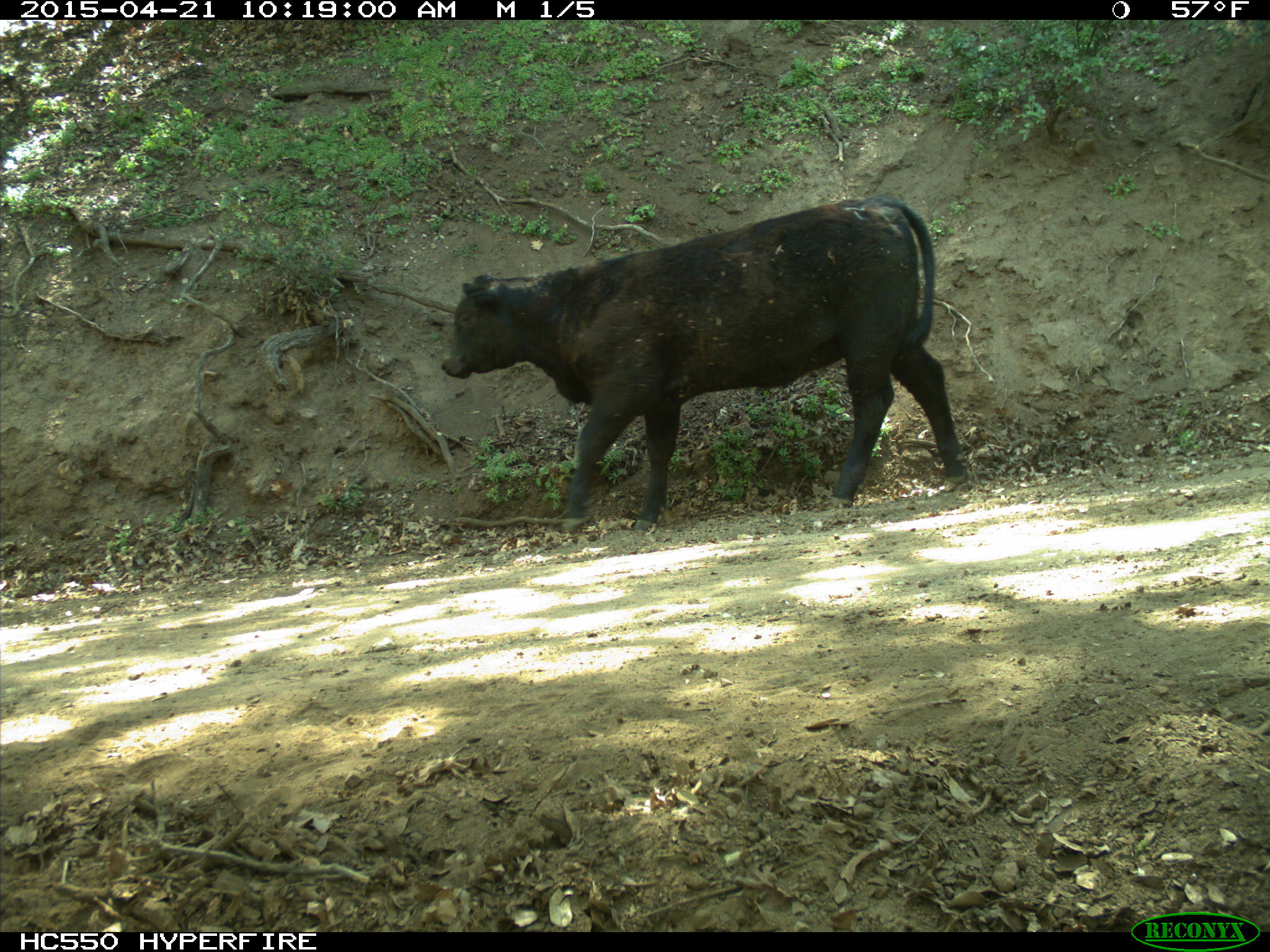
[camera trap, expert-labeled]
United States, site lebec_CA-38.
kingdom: Animalia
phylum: Chordata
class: Mammalia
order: Artiodactyla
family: Bovidae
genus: Bos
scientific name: Bos taurus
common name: domestic cow